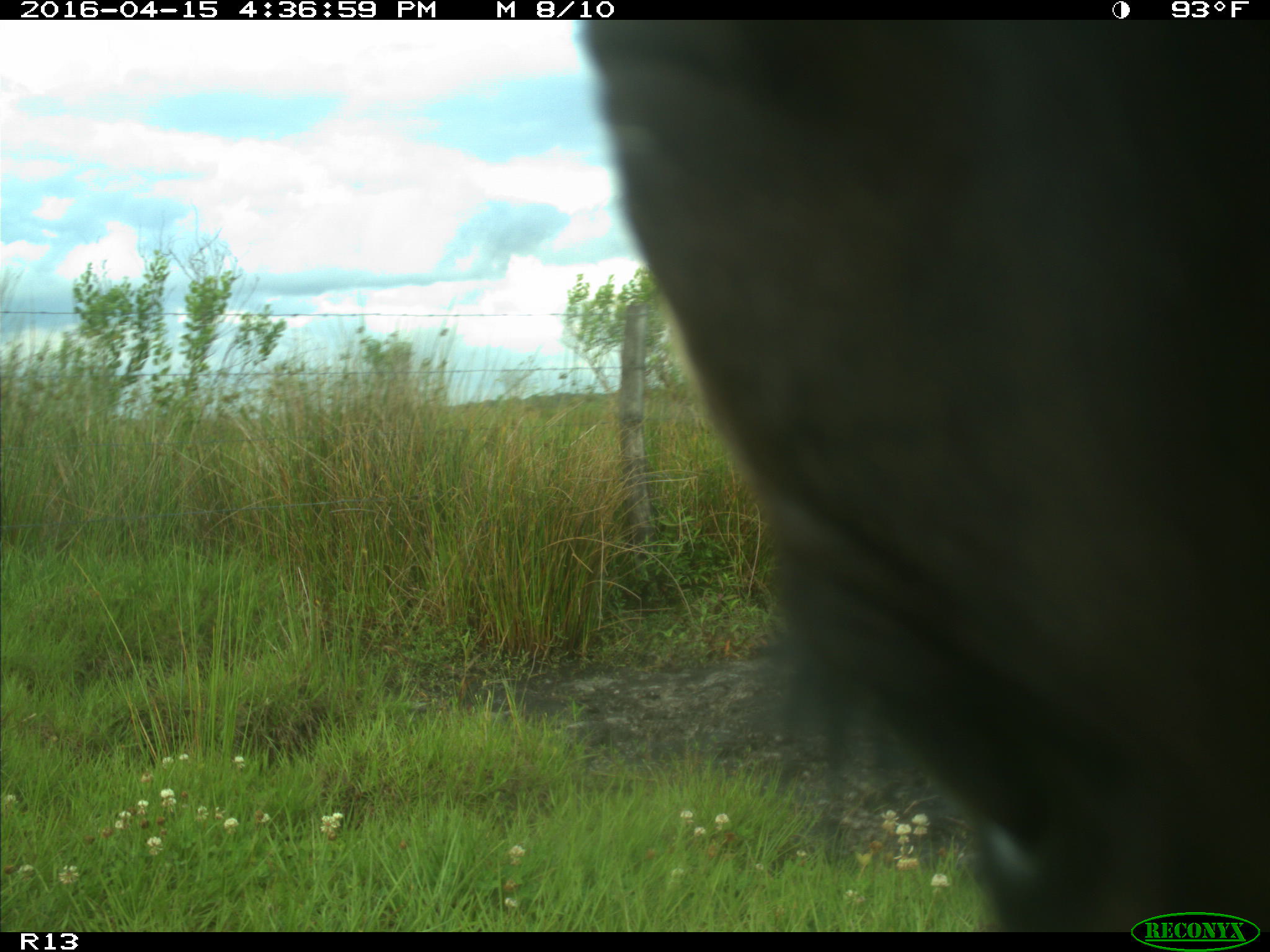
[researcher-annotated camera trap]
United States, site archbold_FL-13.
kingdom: Animalia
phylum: Chordata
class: Mammalia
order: Artiodactyla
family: Bovidae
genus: Bos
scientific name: Bos taurus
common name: domestic cow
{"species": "Bos taurus (domestic cow)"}